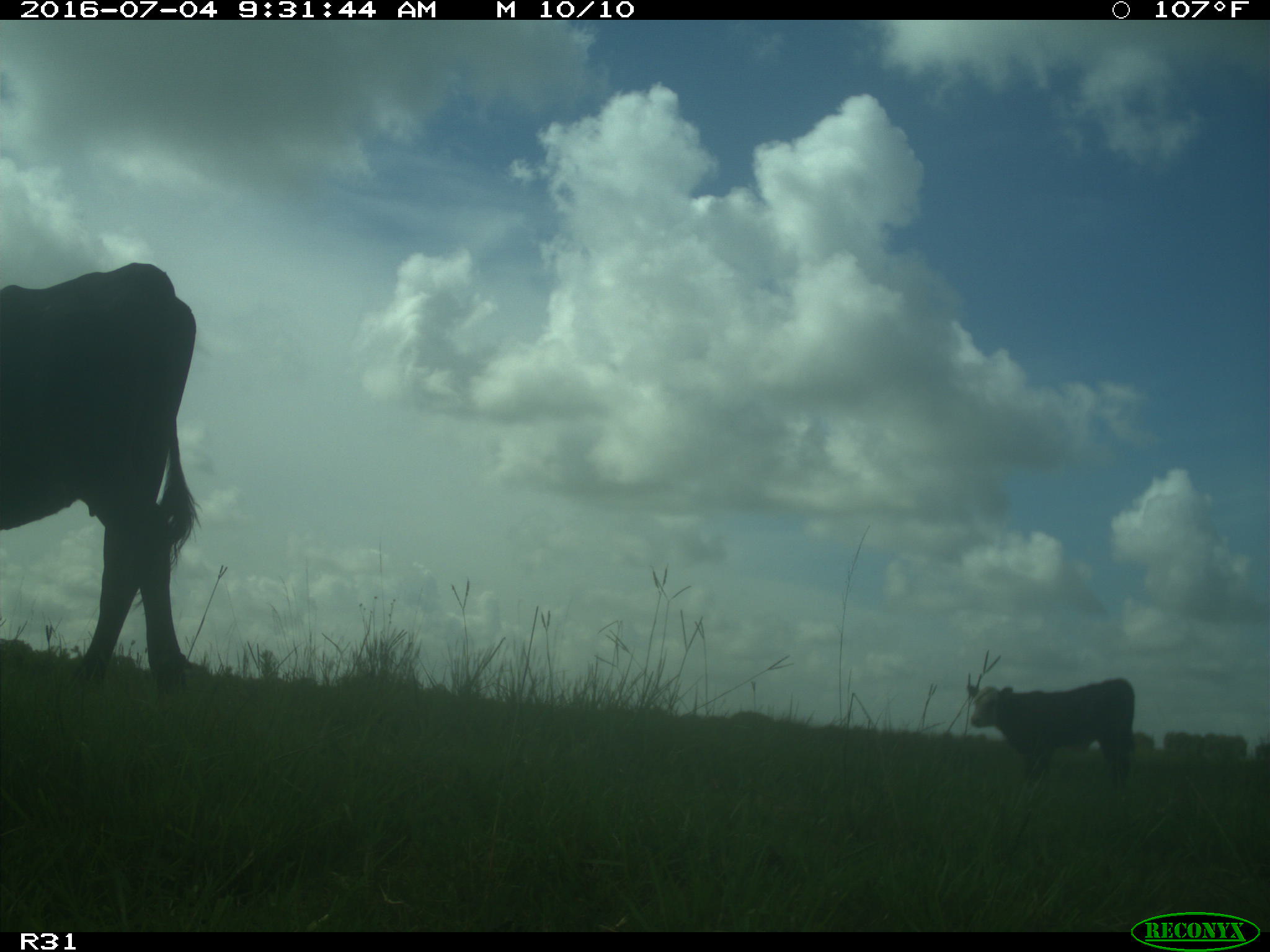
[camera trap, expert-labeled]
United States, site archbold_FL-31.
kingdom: Animalia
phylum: Chordata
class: Mammalia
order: Artiodactyla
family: Bovidae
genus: Bos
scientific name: Bos taurus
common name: domestic cow